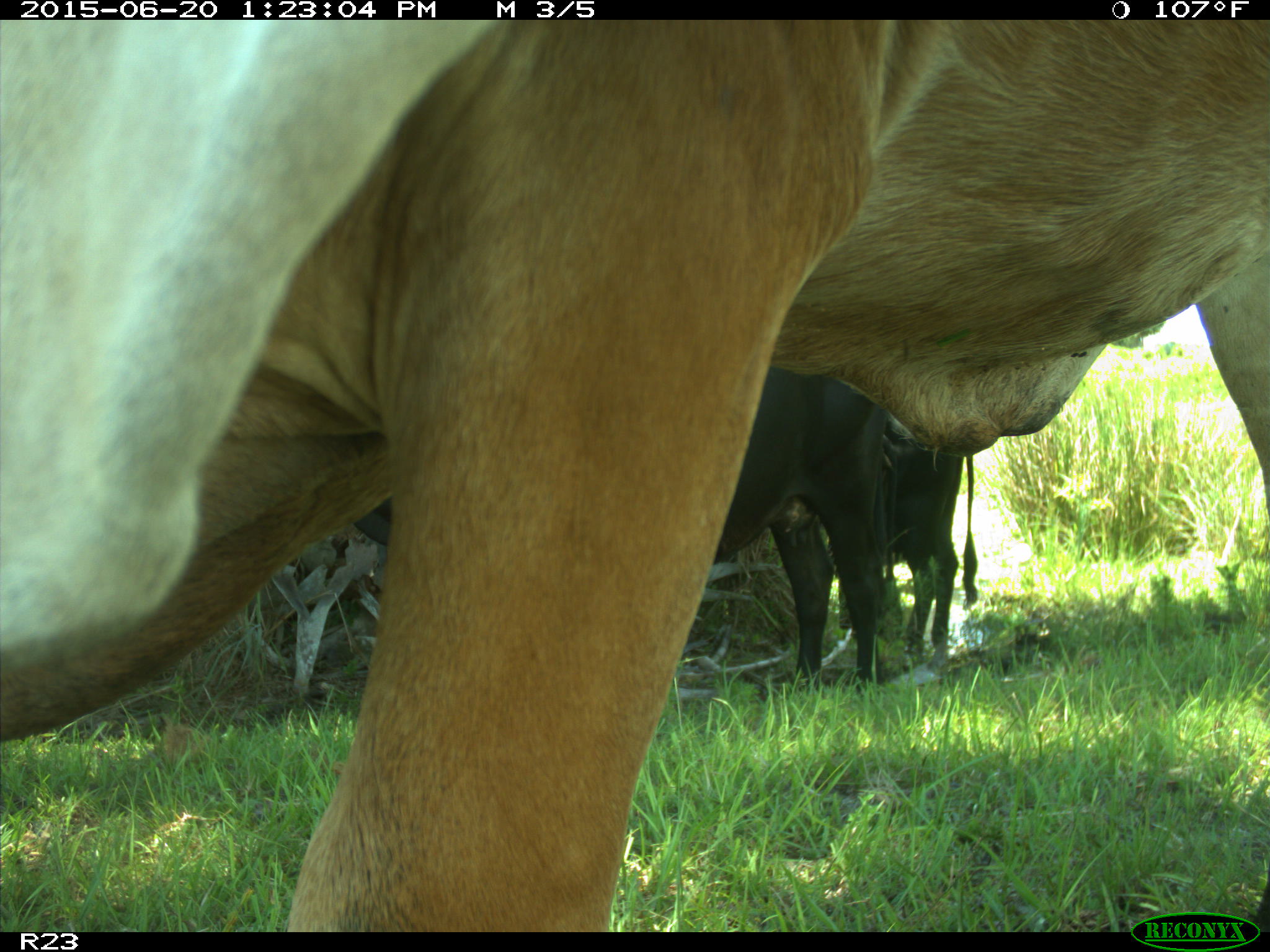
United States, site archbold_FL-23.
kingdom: Animalia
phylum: Chordata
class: Mammalia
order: Artiodactyla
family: Bovidae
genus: Bos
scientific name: Bos taurus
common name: domestic cow